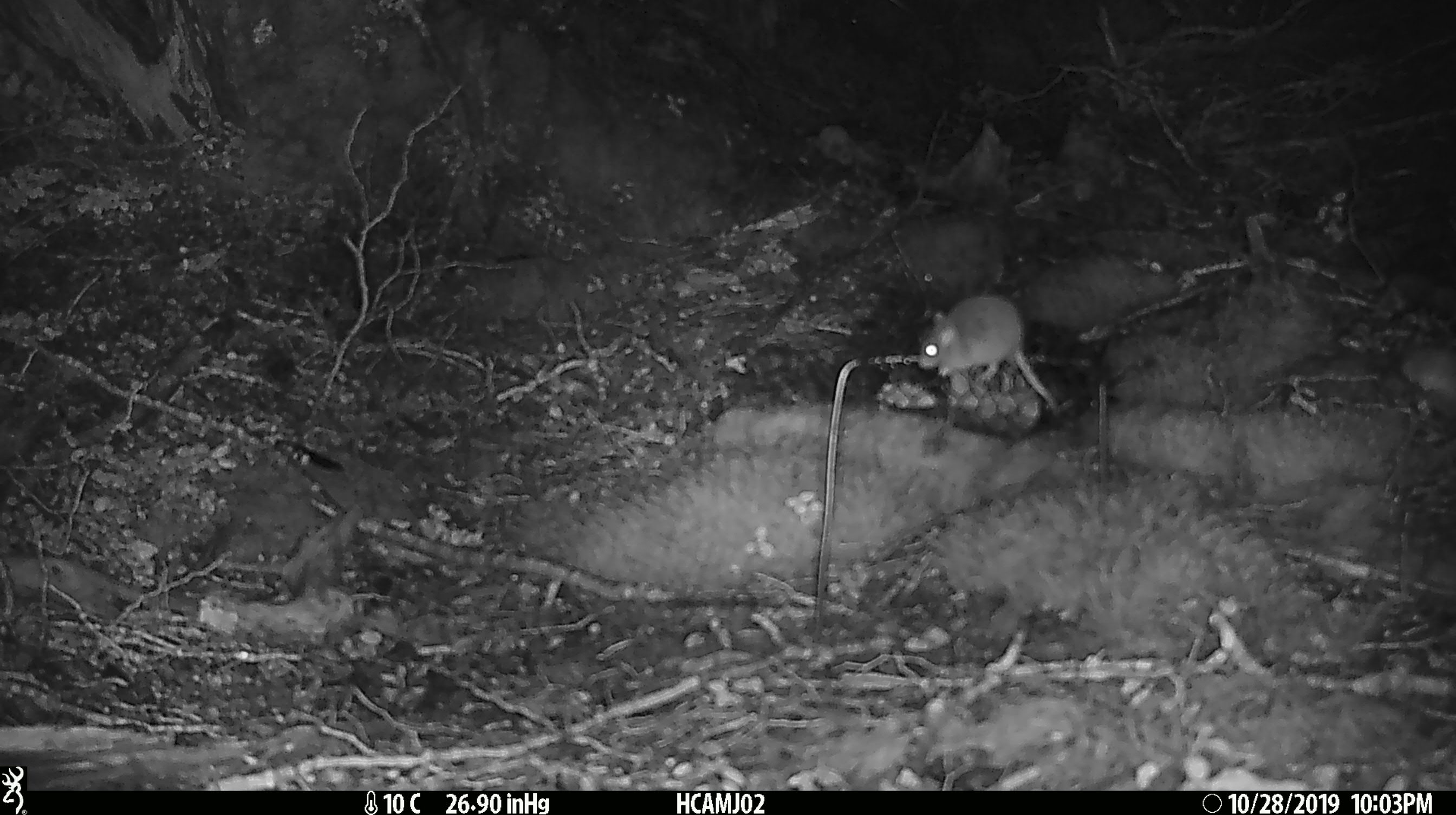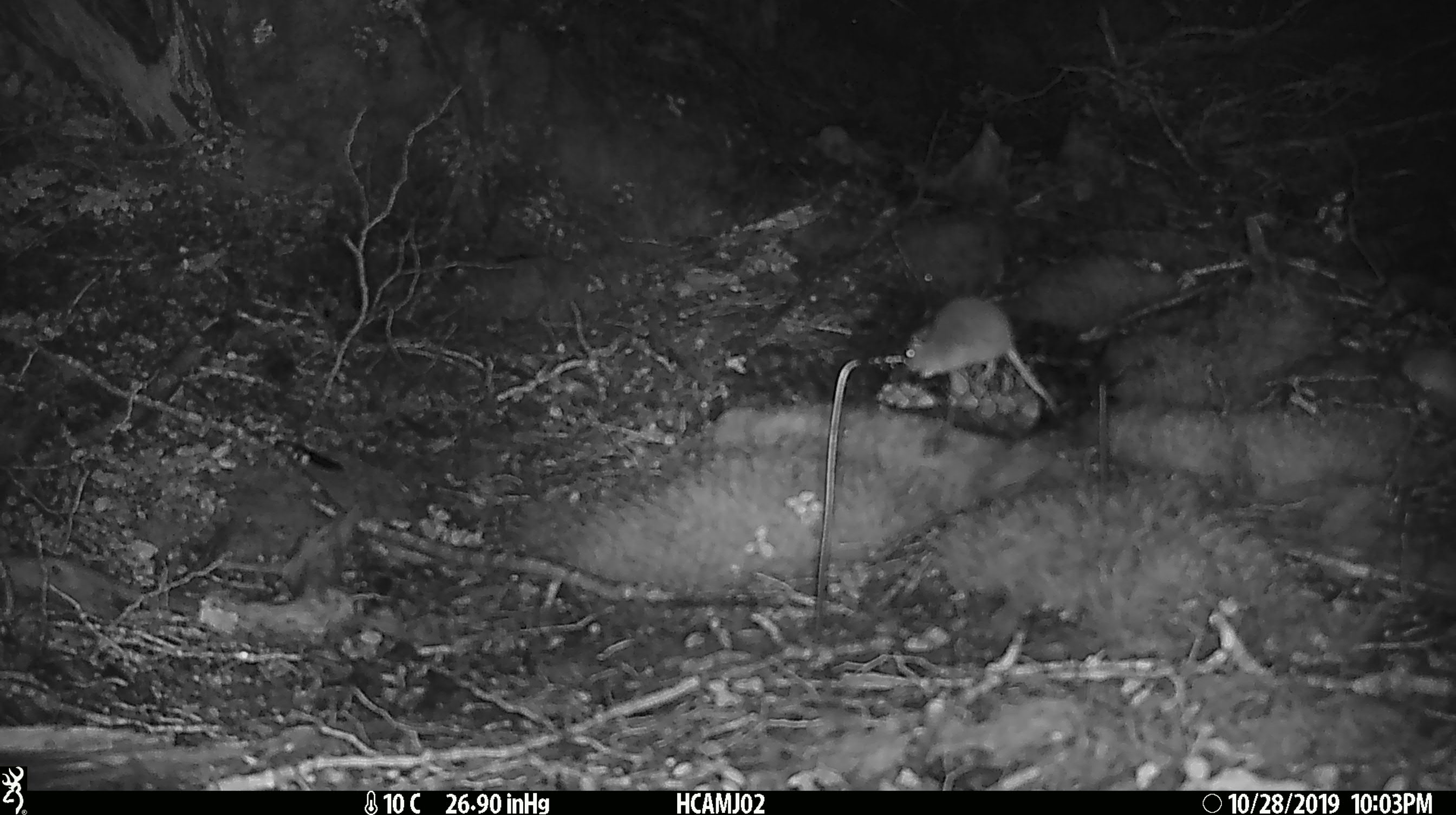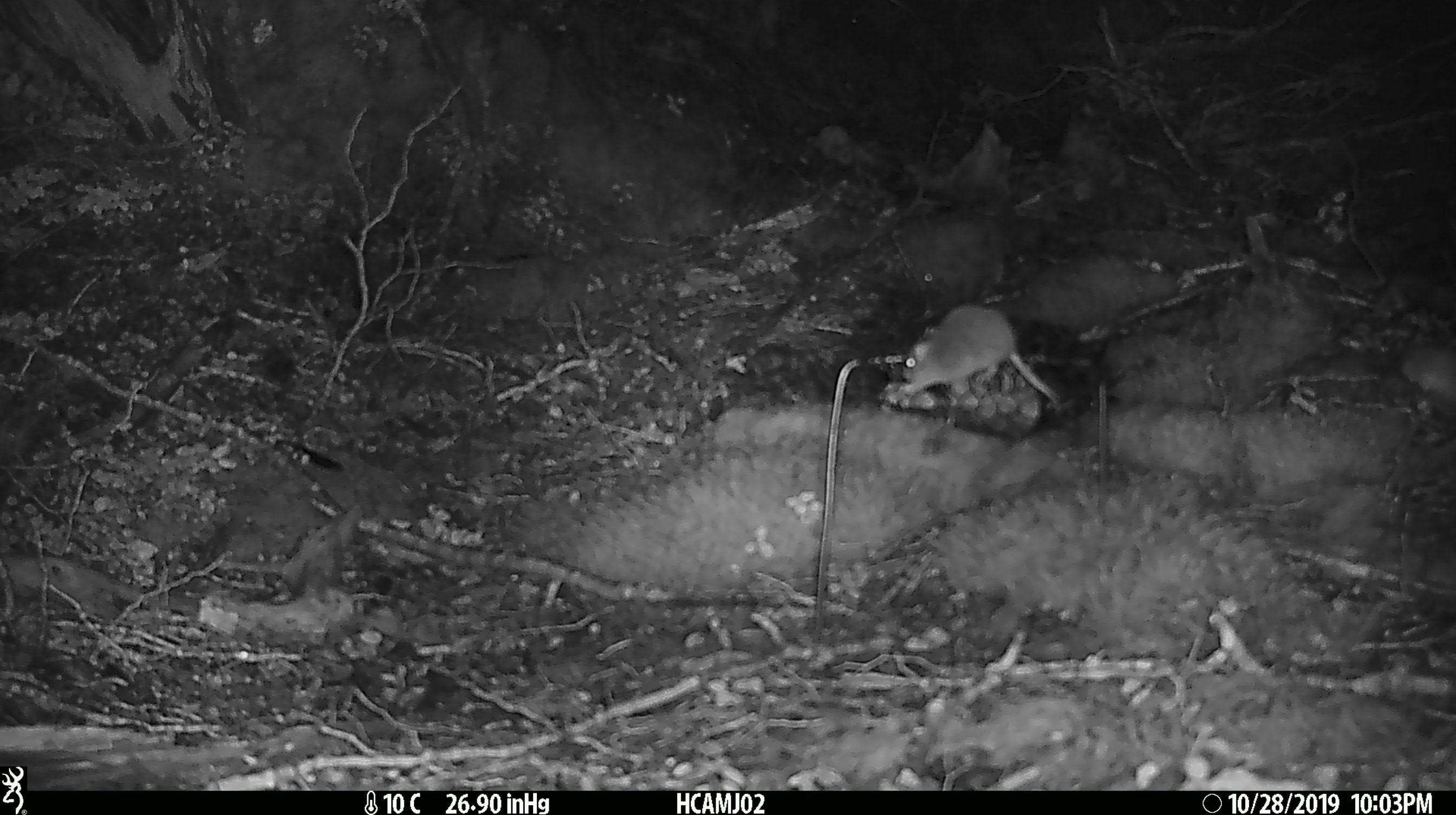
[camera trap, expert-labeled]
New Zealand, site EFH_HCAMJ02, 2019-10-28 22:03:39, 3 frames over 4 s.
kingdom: Animalia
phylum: Chordata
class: Mammalia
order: Rodentia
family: Muridae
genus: Mus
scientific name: Mus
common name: mouse